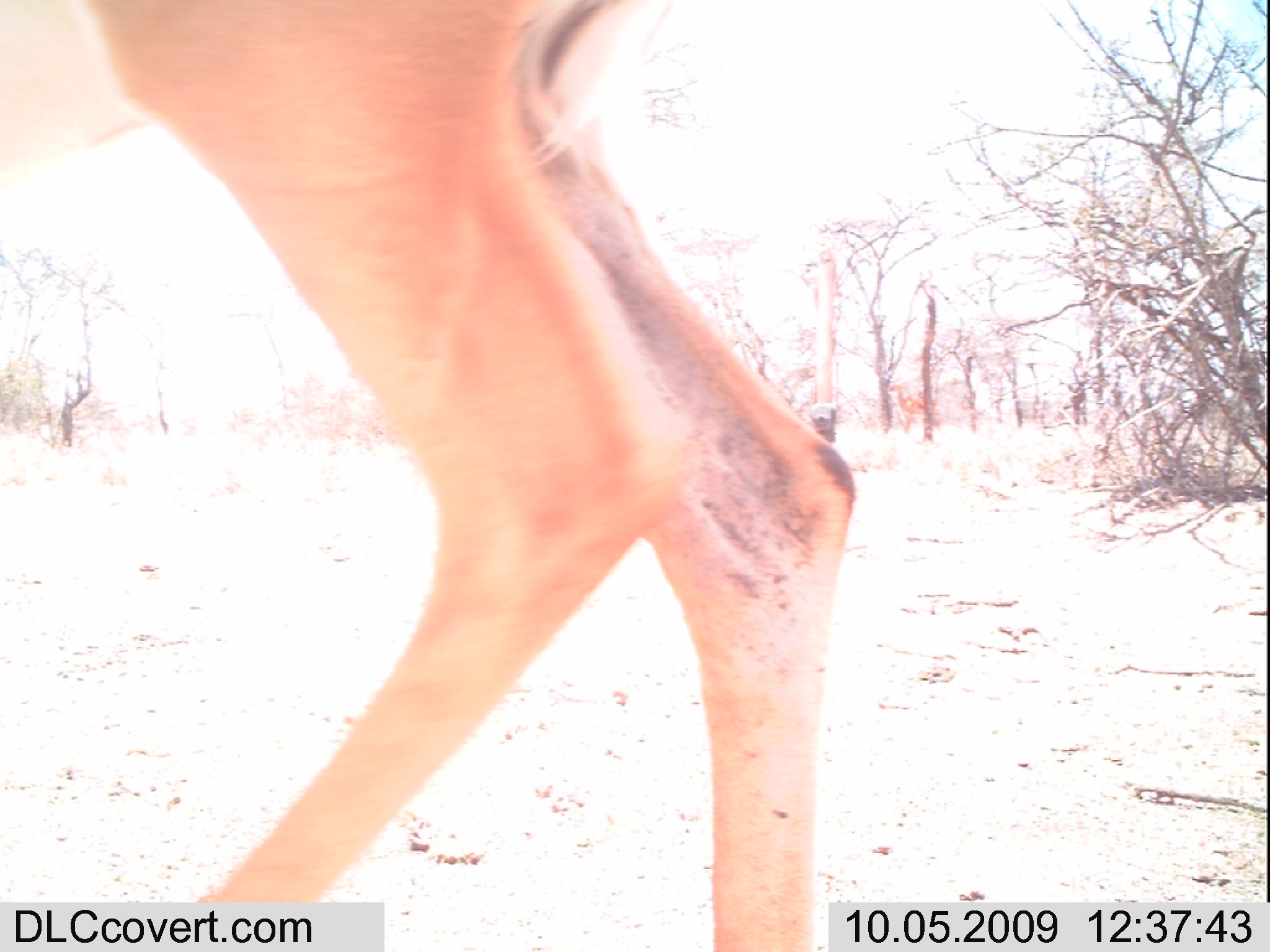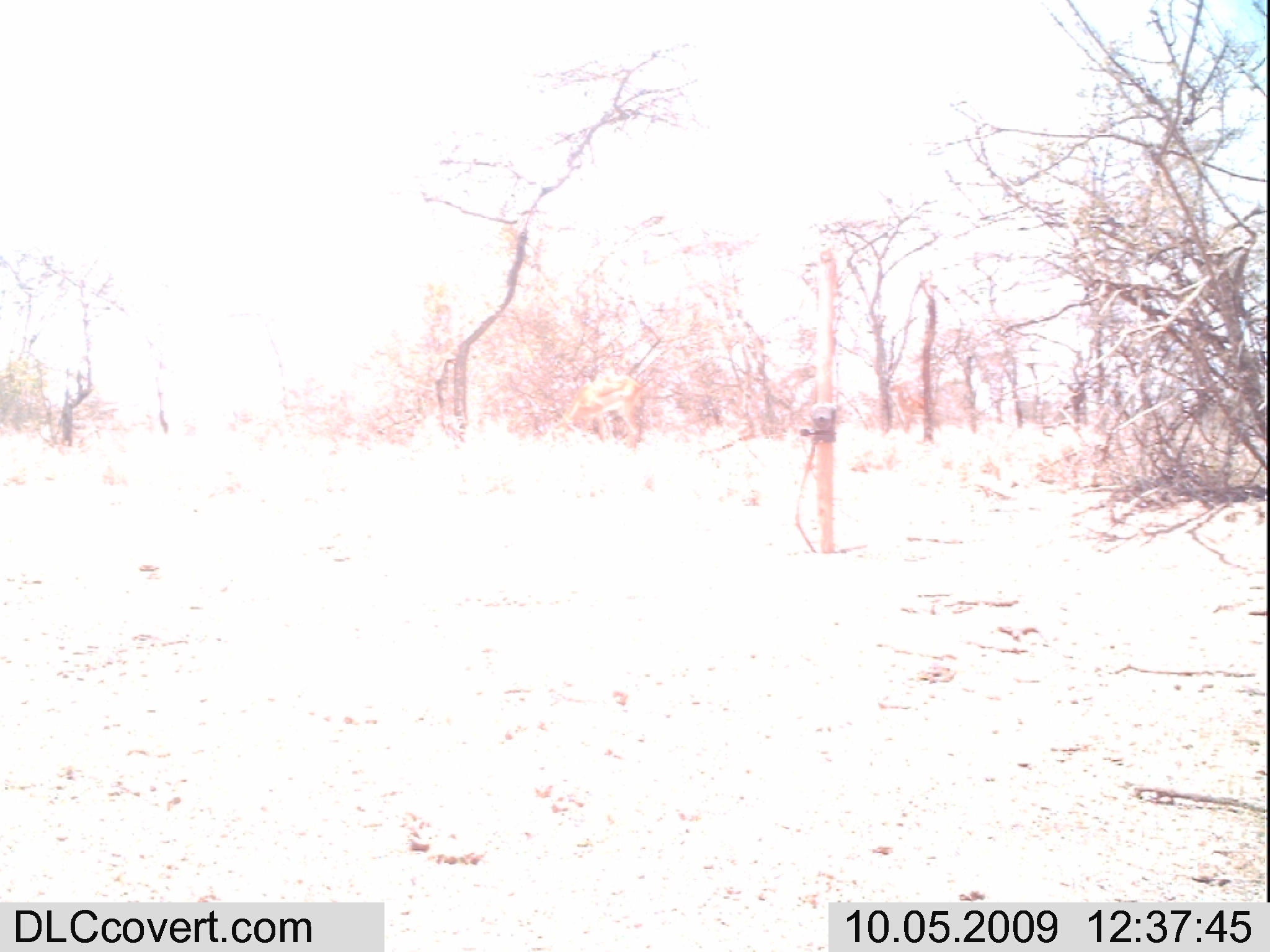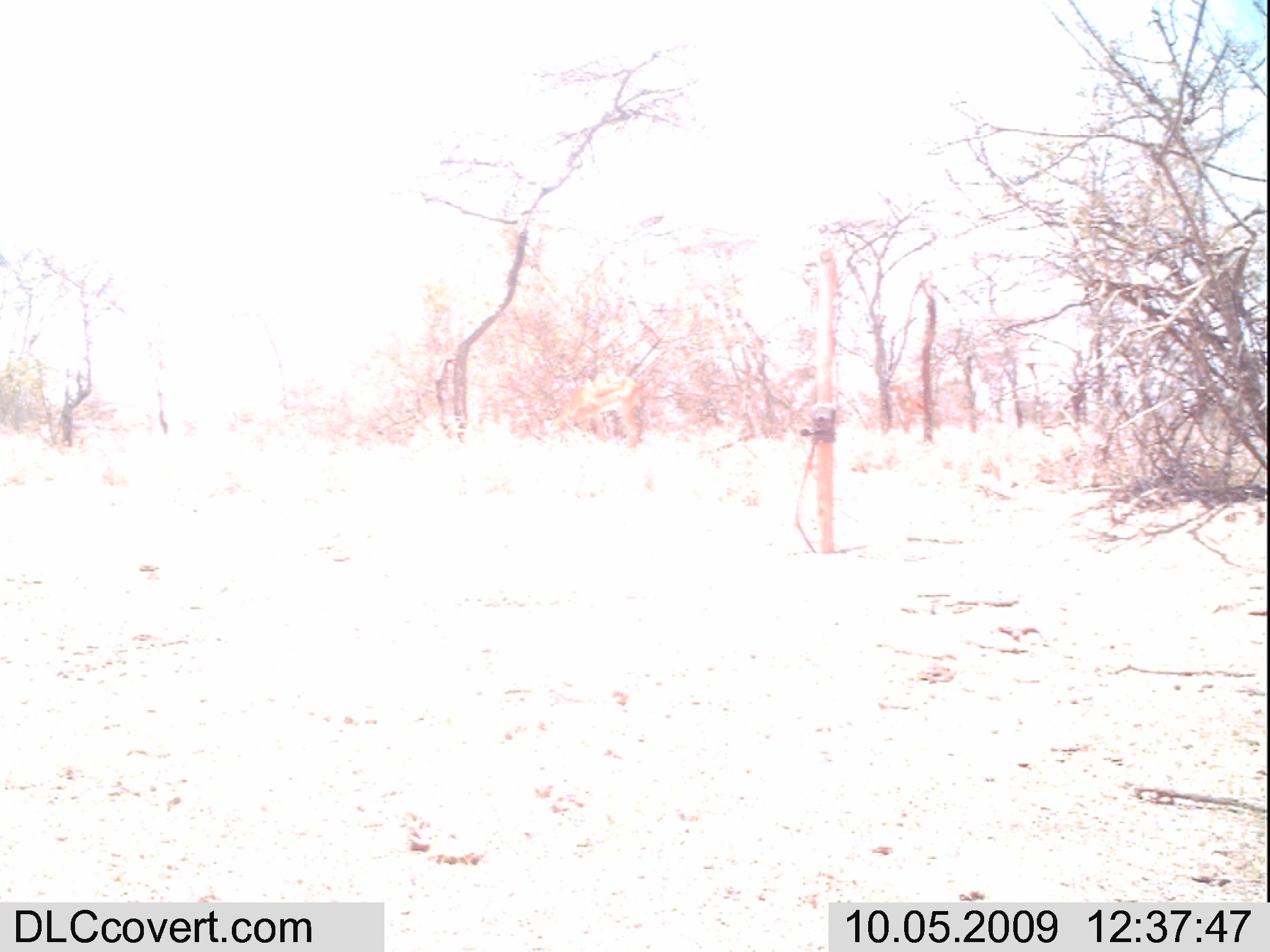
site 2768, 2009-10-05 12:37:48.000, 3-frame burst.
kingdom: Animalia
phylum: Chordata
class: Mammalia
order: Artiodactyla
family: Bovidae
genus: Aepyceros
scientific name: Aepyceros melampus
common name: impala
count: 2